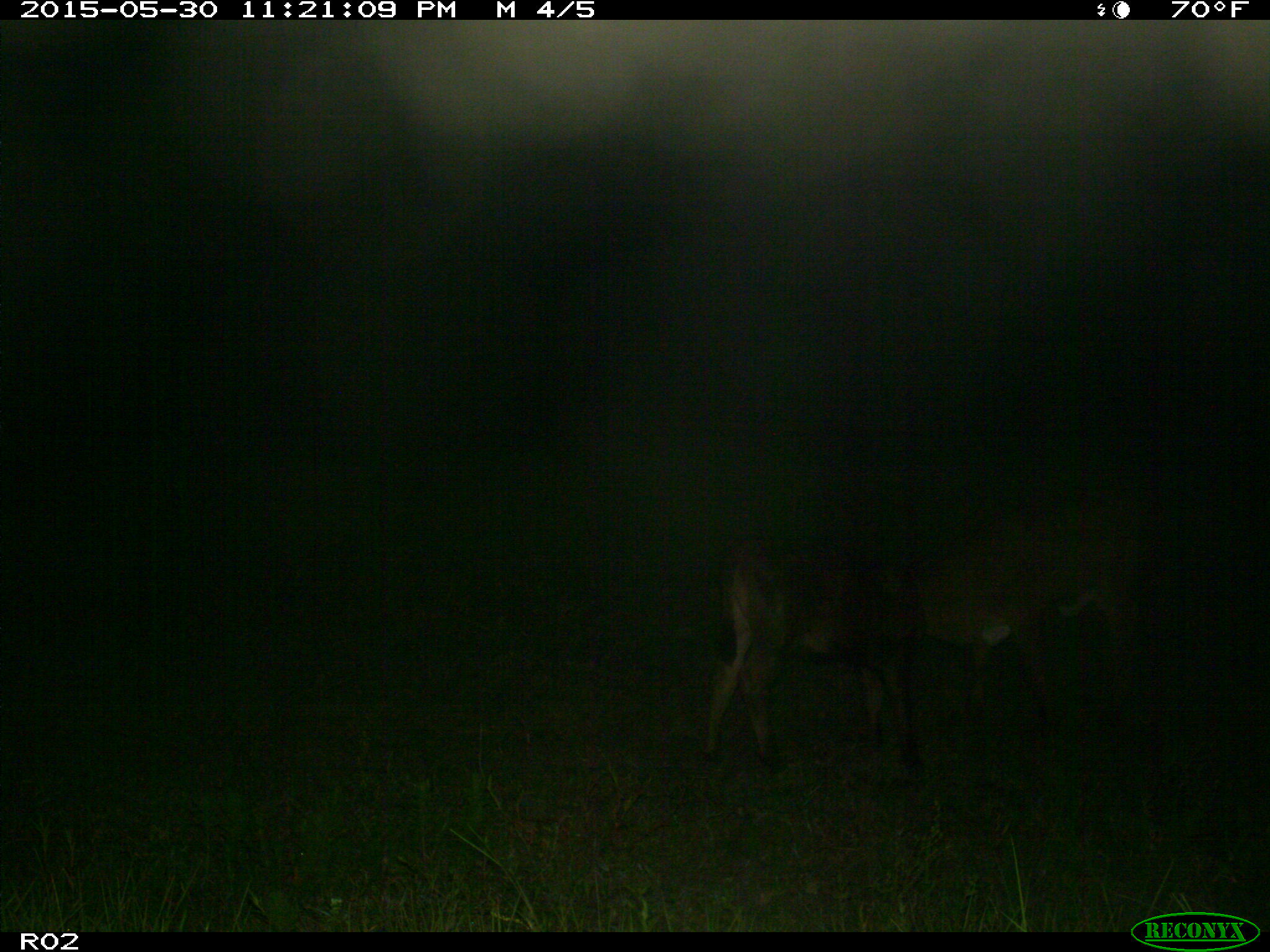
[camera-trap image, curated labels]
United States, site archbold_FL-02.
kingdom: Animalia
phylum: Chordata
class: Mammalia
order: Artiodactyla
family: Bovidae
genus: Bos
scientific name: Bos taurus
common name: domestic cow